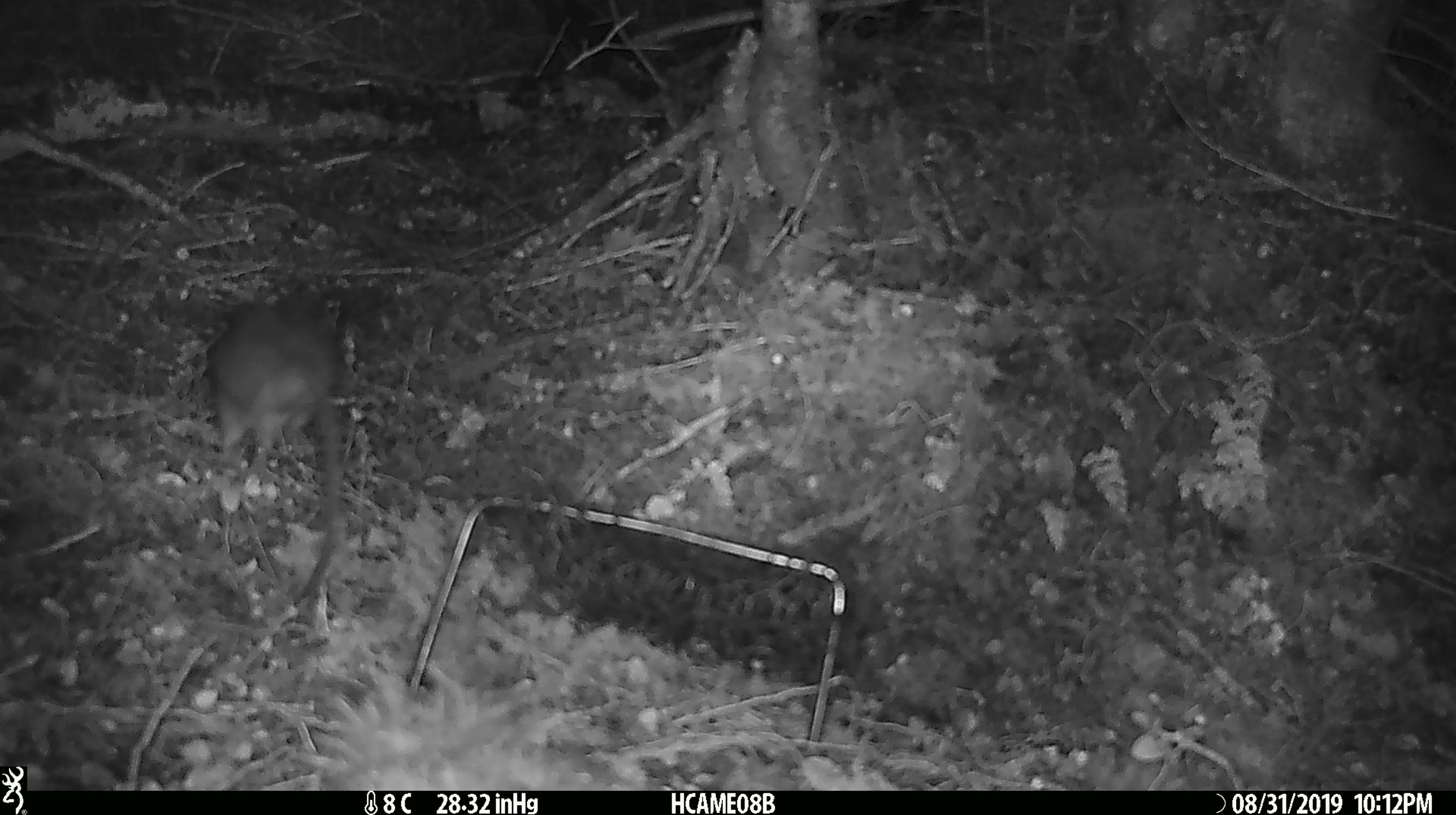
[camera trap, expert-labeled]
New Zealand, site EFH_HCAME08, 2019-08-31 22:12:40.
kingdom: Animalia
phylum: Chordata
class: Mammalia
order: Rodentia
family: Muridae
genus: Rattus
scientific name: Rattus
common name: rat